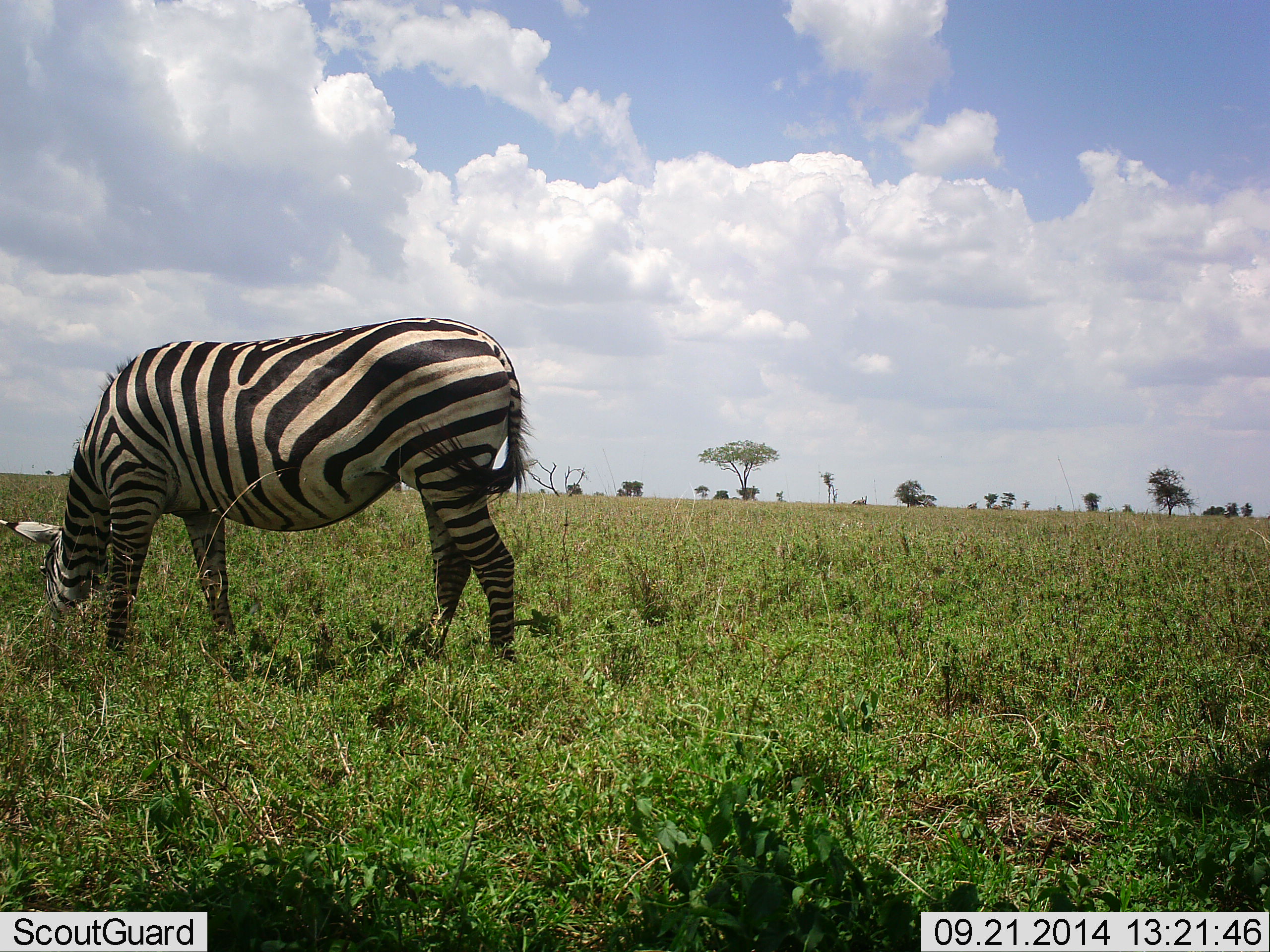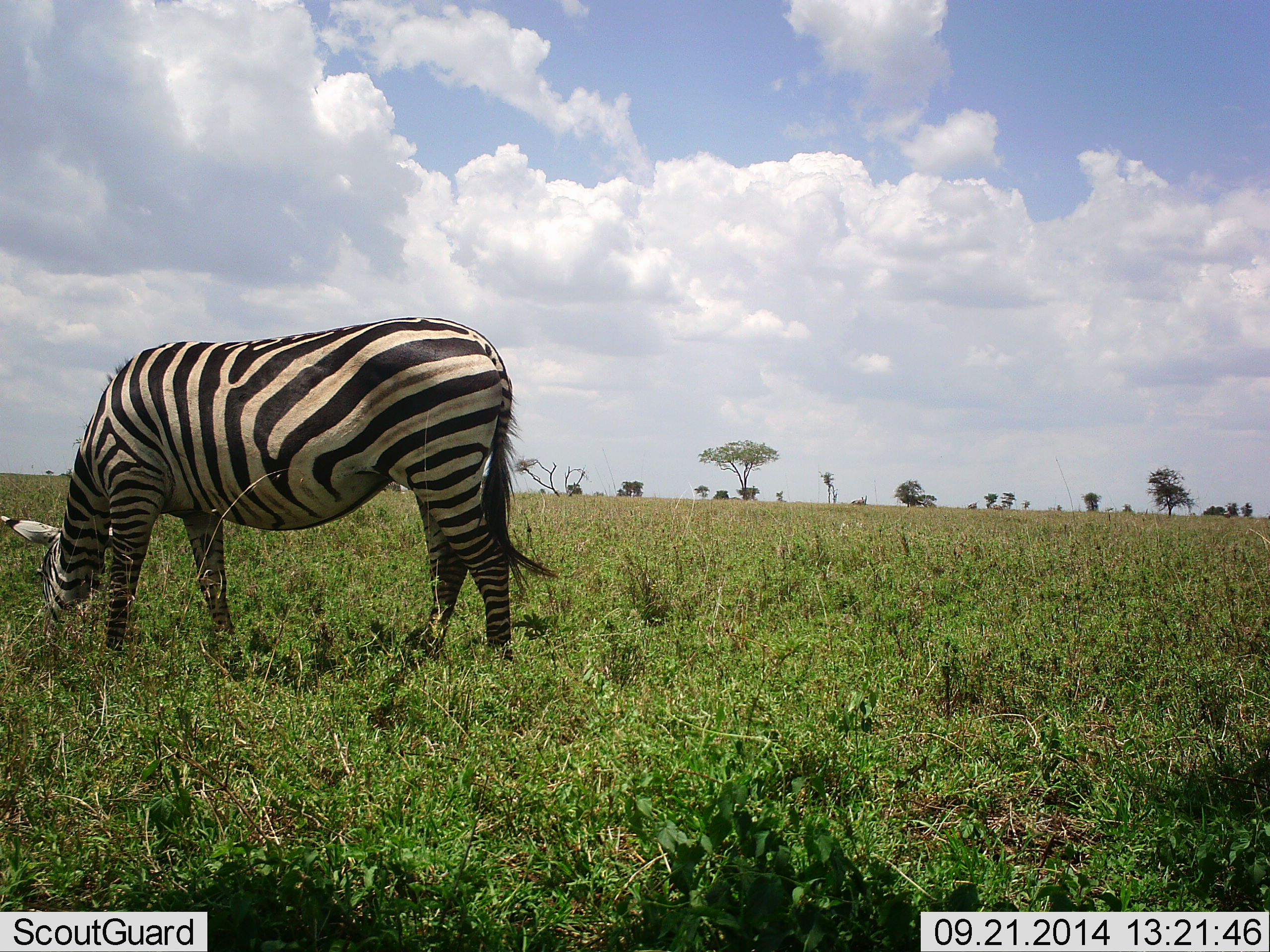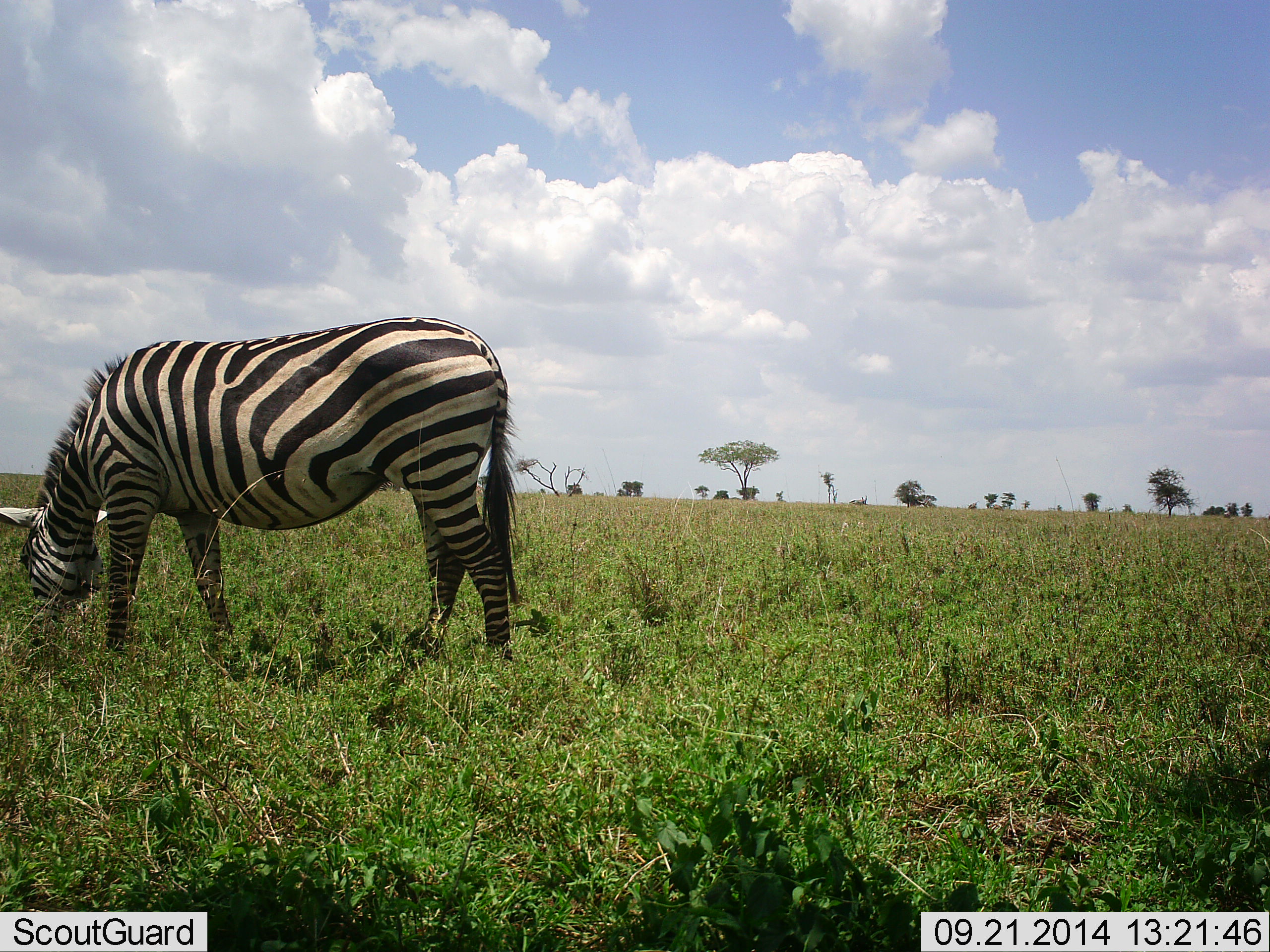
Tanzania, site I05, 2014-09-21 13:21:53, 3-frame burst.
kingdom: Animalia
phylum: Chordata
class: Mammalia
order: Perissodactyla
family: Equidae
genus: Equus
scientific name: Equus quagga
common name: plains zebra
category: zebra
Zebra (plains zebra) (Equus quagga), count 1. Behavior (volunteer vote fractions): standing 10%, resting 0%, moving 0%, interacting 0%. Young present (vote fraction): 0%. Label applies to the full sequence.